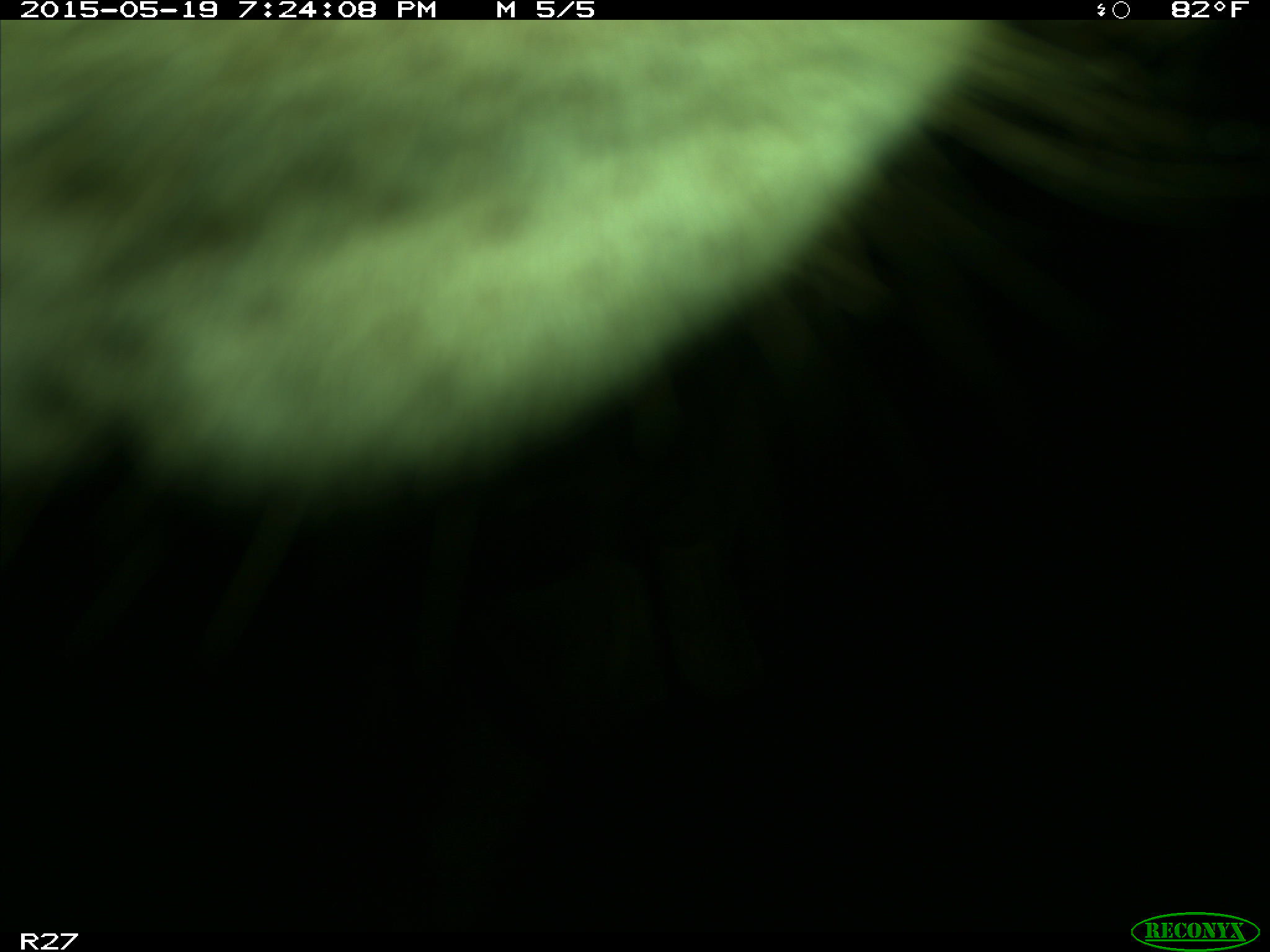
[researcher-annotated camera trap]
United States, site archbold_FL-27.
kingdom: Animalia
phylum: Chordata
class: Mammalia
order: Artiodactyla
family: Bovidae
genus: Bos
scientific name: Bos taurus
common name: domestic cow